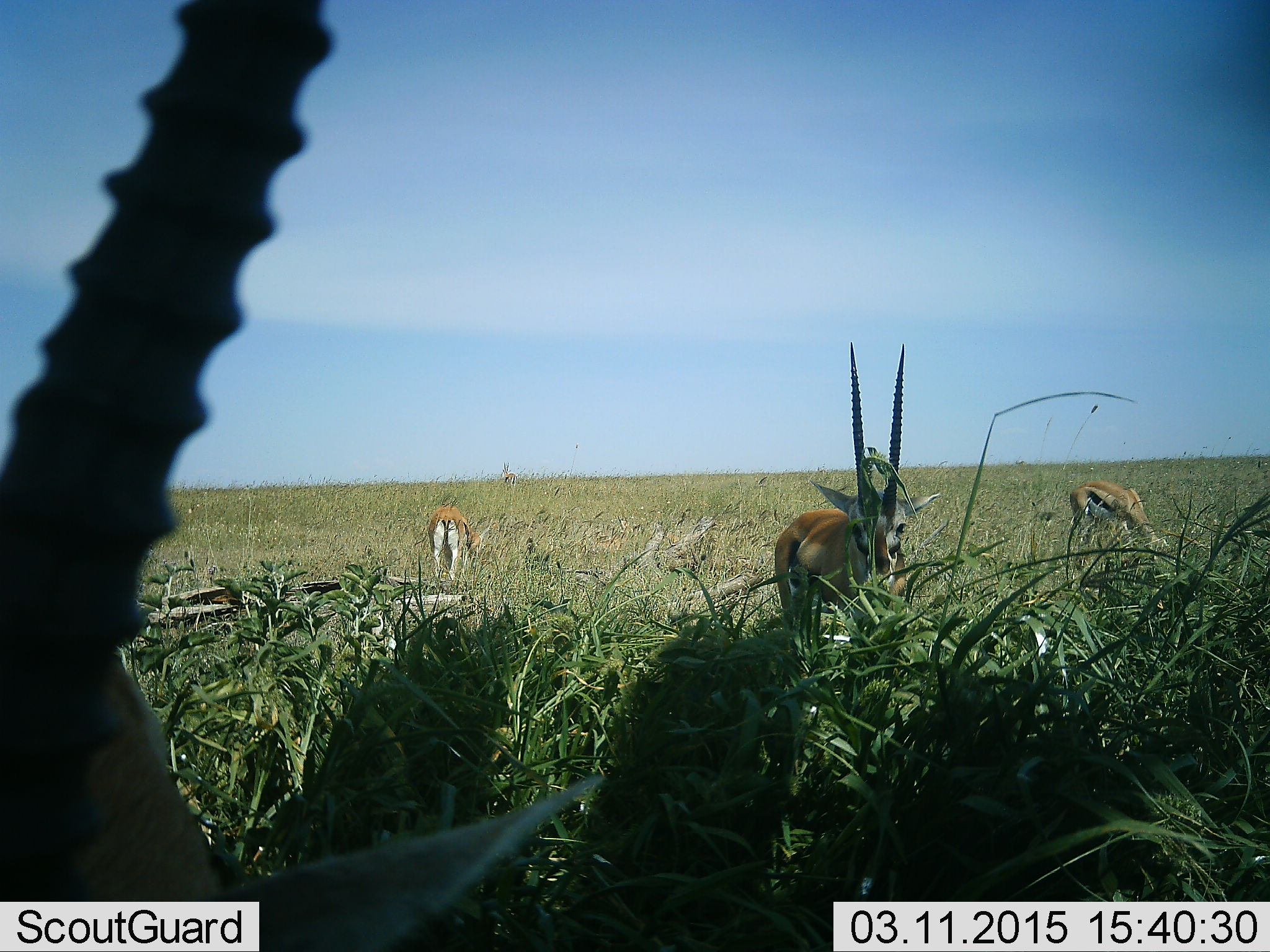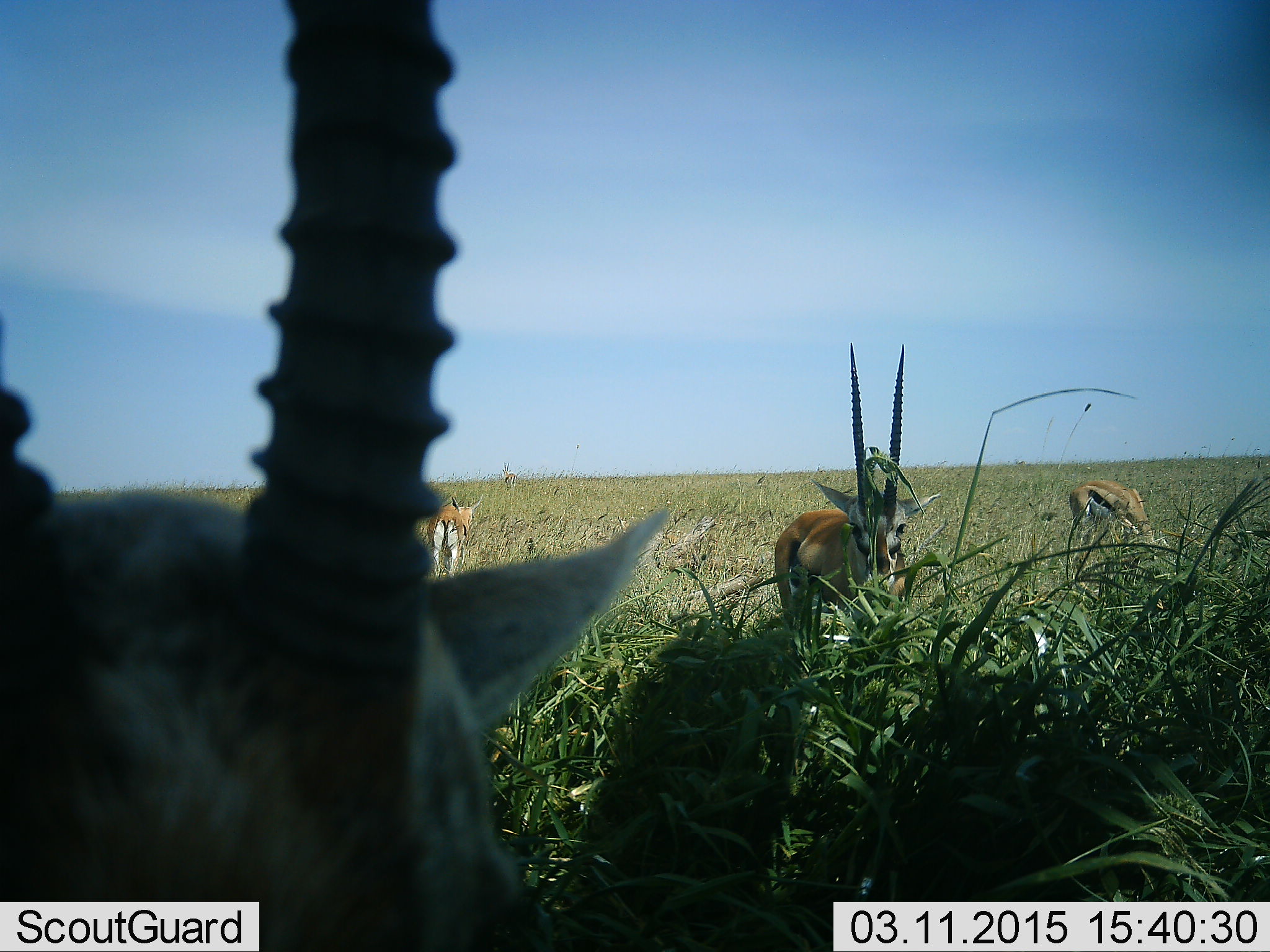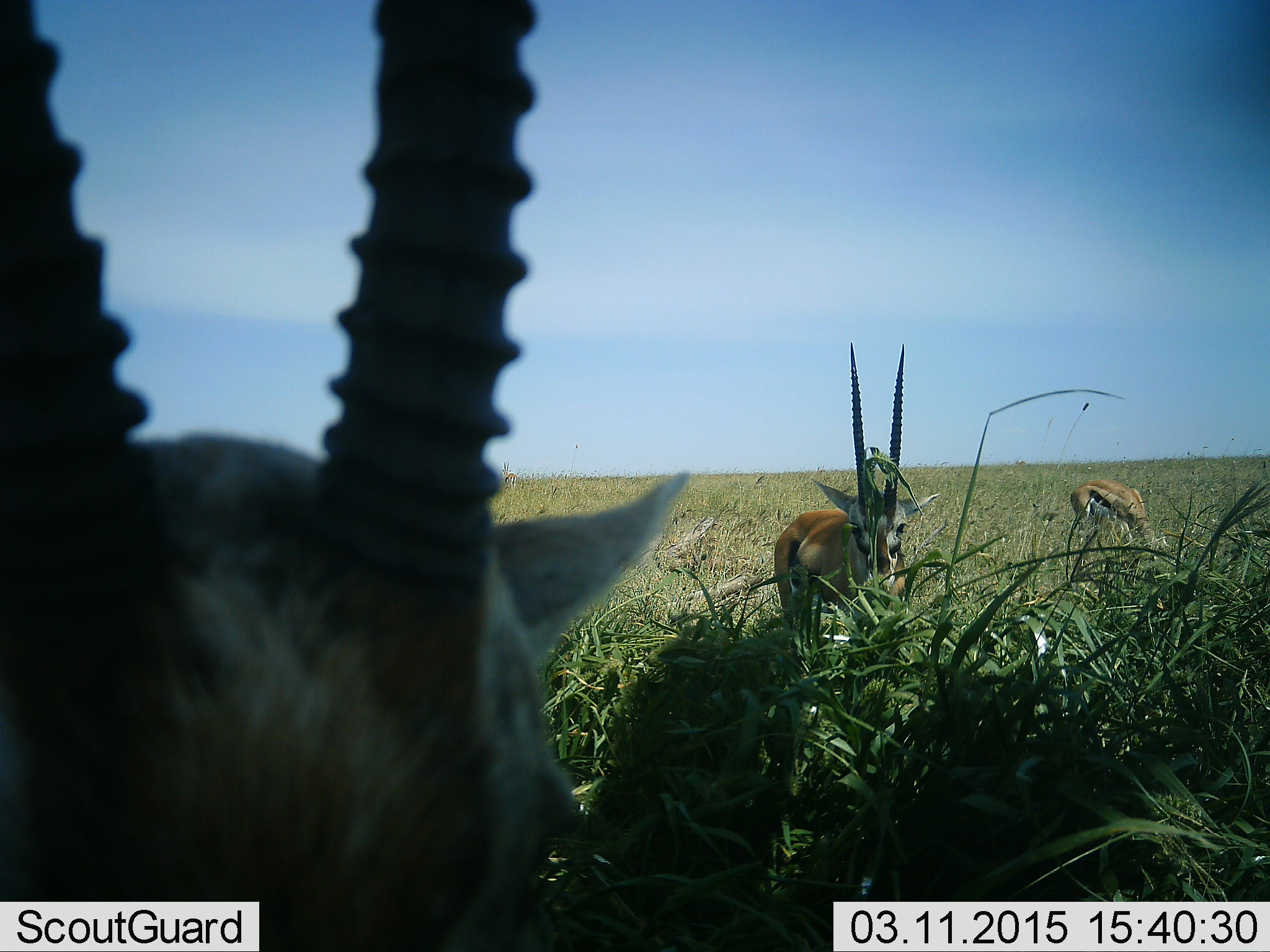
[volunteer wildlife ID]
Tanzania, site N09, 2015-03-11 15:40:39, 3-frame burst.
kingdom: Animalia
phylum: Chordata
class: Mammalia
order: Artiodactyla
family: Bovidae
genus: Eudorcas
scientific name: Eudorcas thomsonii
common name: thomson's gazelle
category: gazellethomsons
Gazellethomsons (thomson's gazelle) (Eudorcas thomsonii), count 4. Behavior (volunteer vote fractions): standing 70%, resting 0%, moving 0%, interacting 10%. Young present (vote fraction): 0%. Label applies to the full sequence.